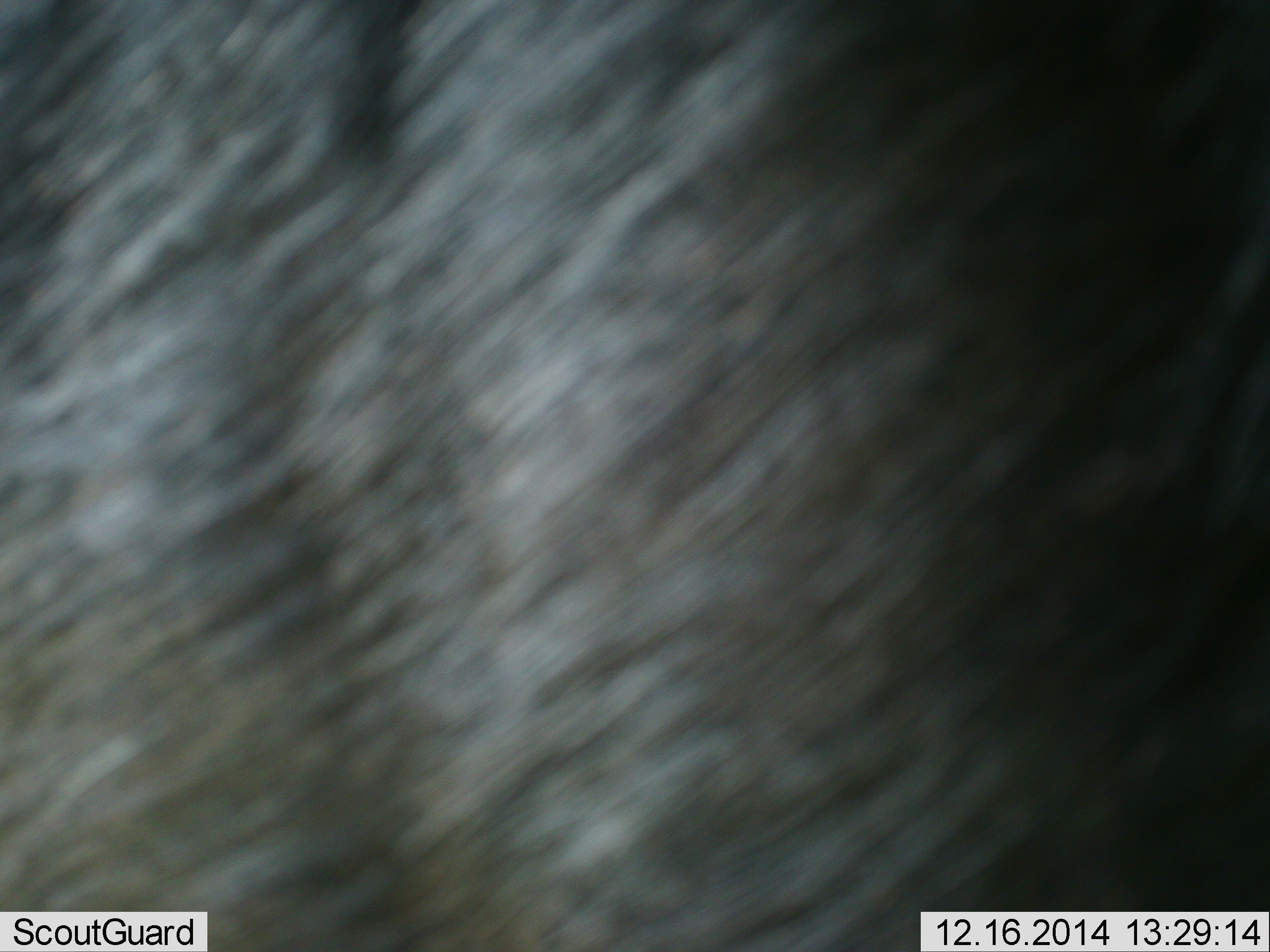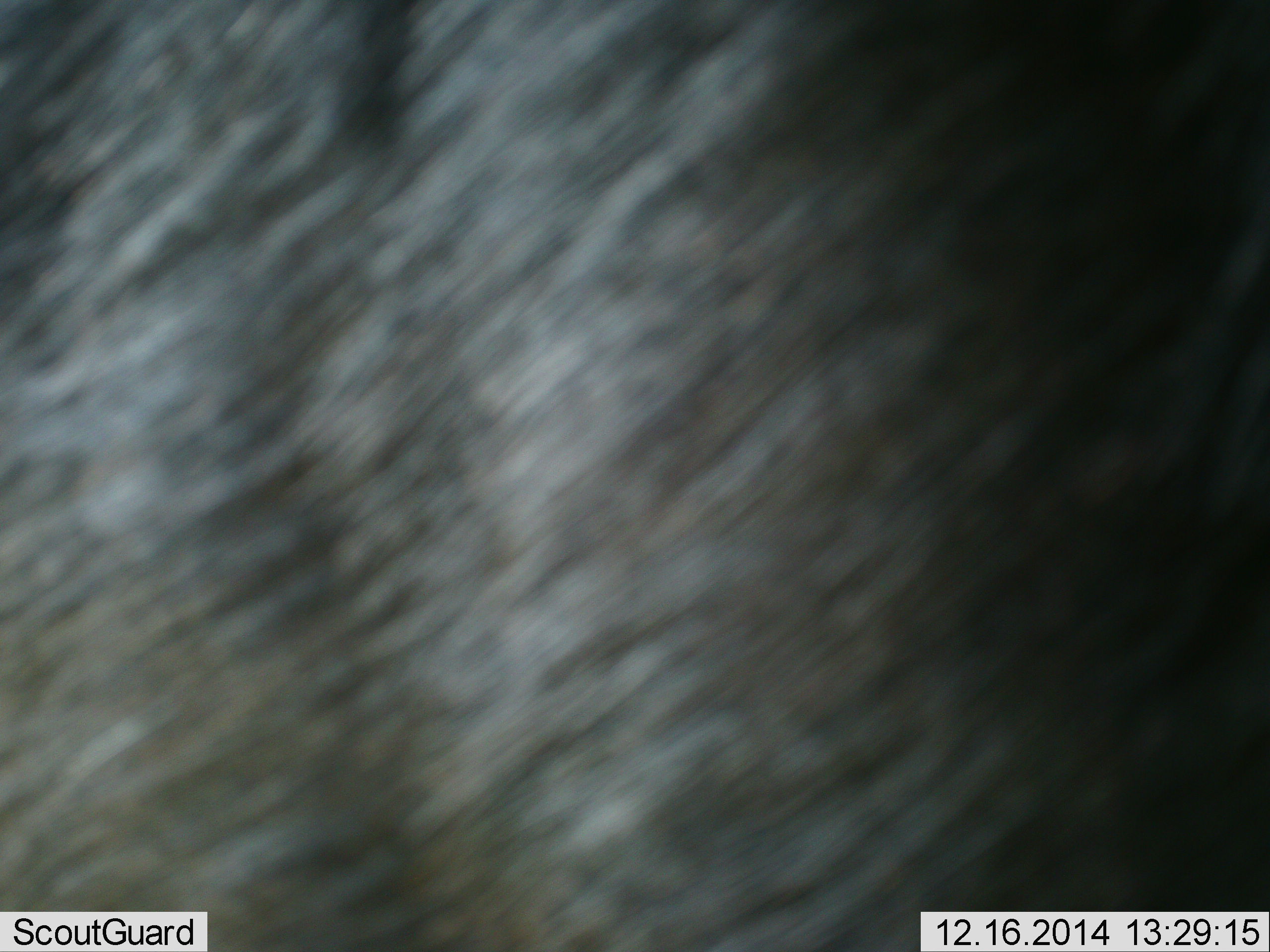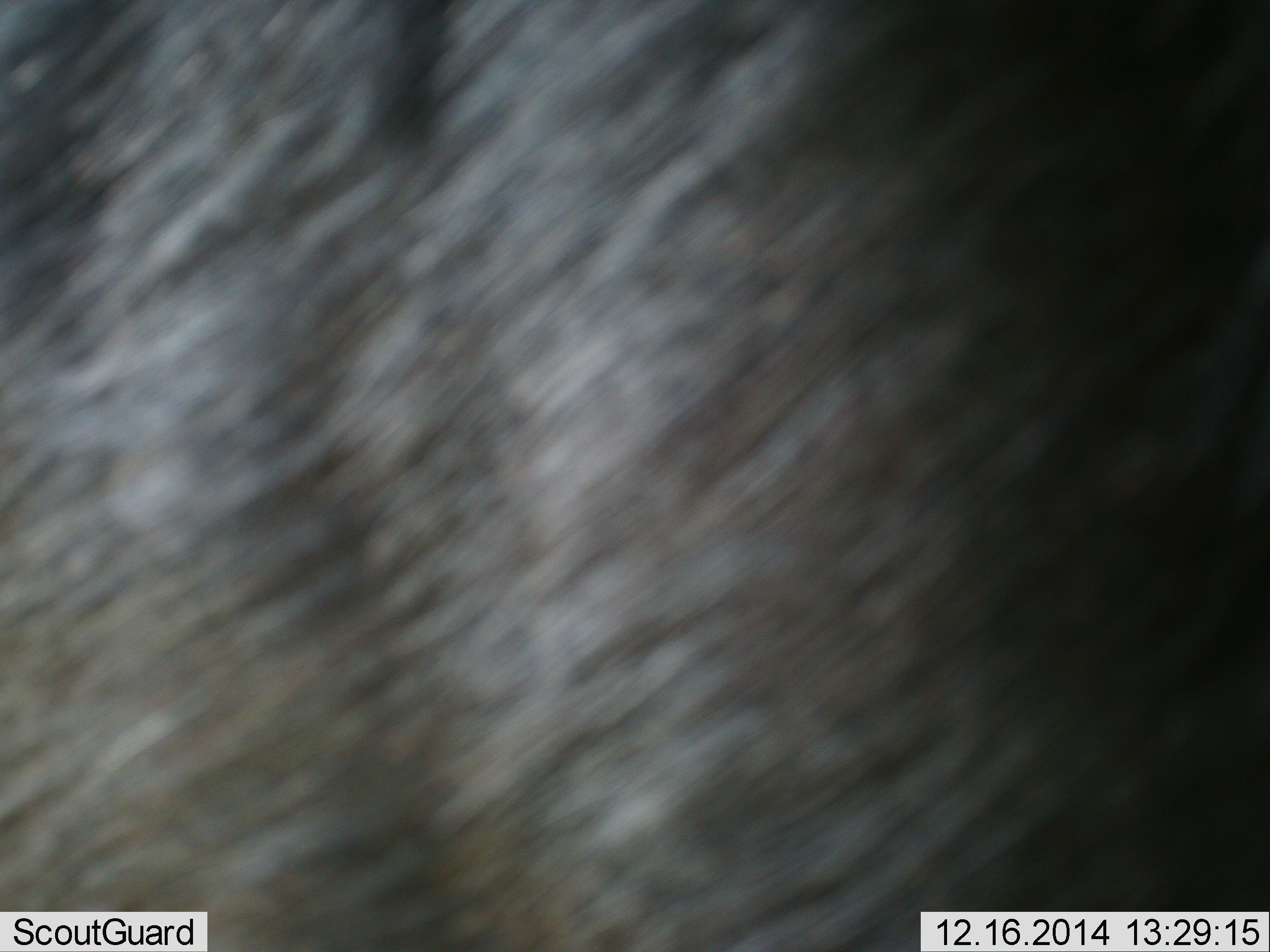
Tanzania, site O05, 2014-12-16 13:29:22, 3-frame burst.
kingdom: Animalia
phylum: Chordata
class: Mammalia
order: Artiodactyla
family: Bovidae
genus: Connochaetes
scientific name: Connochaetes taurinus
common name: blue wildebeest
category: wildebeest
Wildebeest (blue wildebeest) (Connochaetes taurinus), count 1. Behavior (volunteer vote fractions): standing 100%, resting 0%, moving 0%, interacting 0%. Young present (vote fraction): 0%. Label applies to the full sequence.